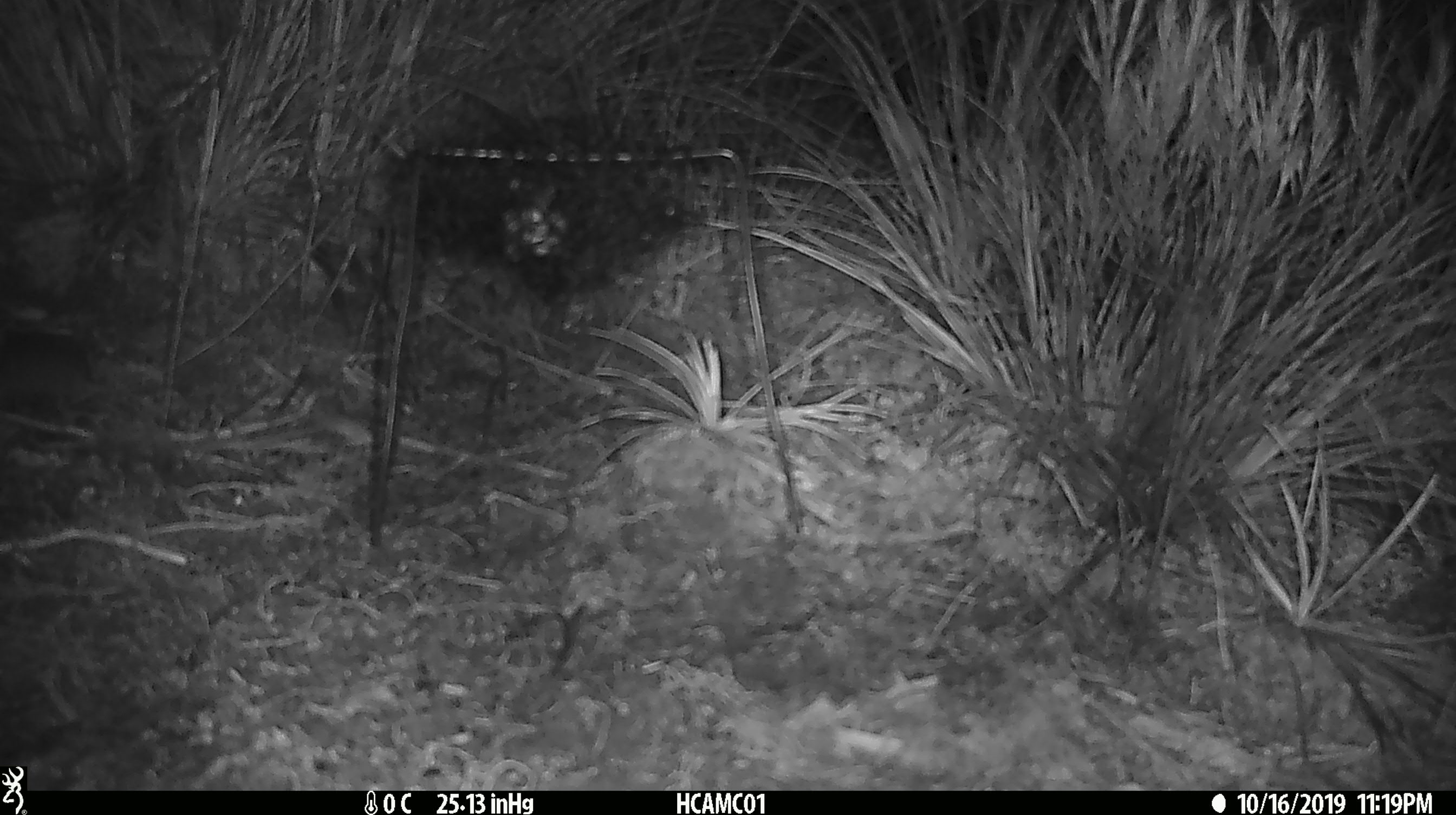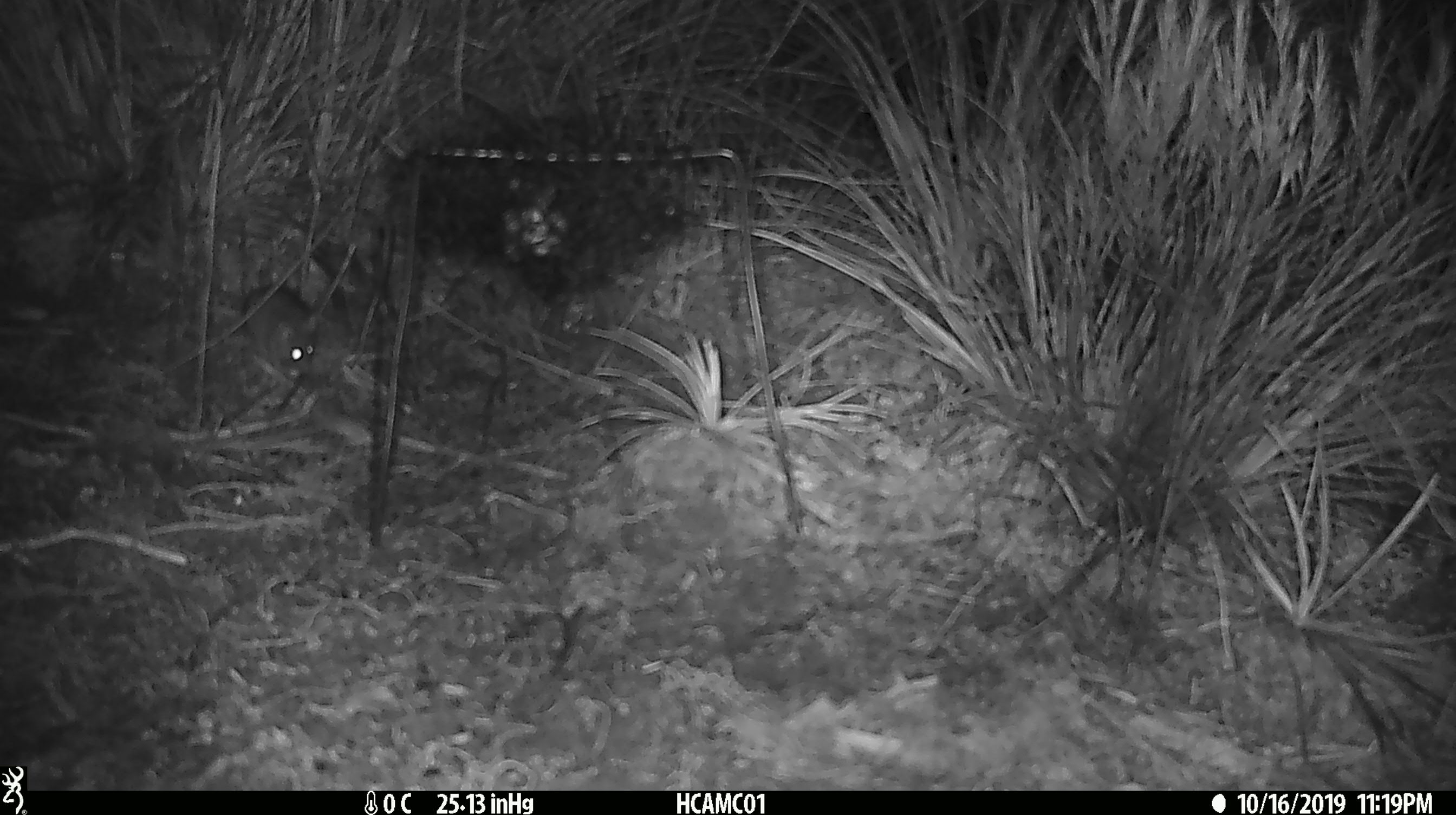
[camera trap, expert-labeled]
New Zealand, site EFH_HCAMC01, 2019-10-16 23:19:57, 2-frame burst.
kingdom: Animalia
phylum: Chordata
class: Mammalia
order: Rodentia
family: Muridae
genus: Mus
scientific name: Mus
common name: mouse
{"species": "mouse (Mus)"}